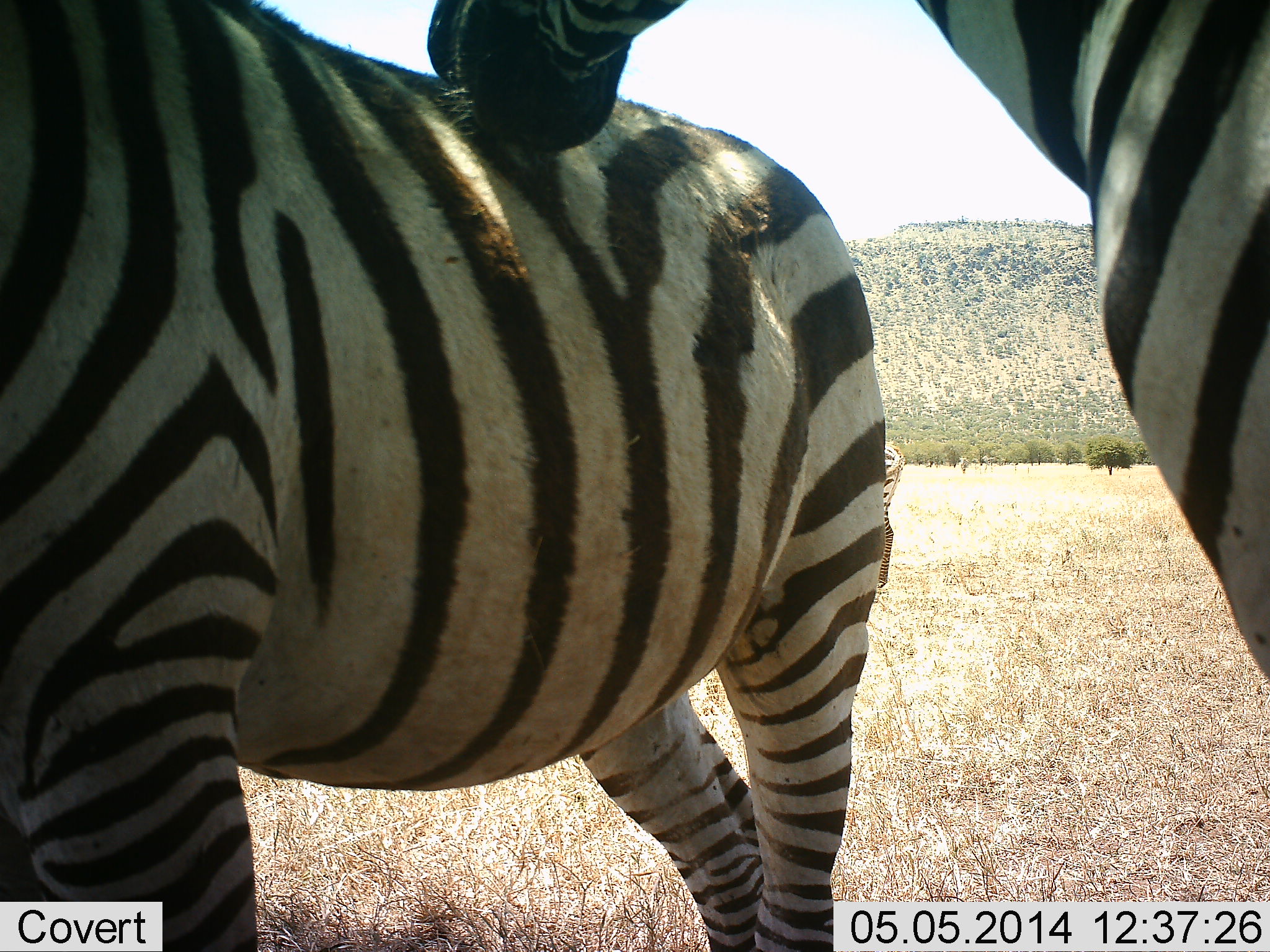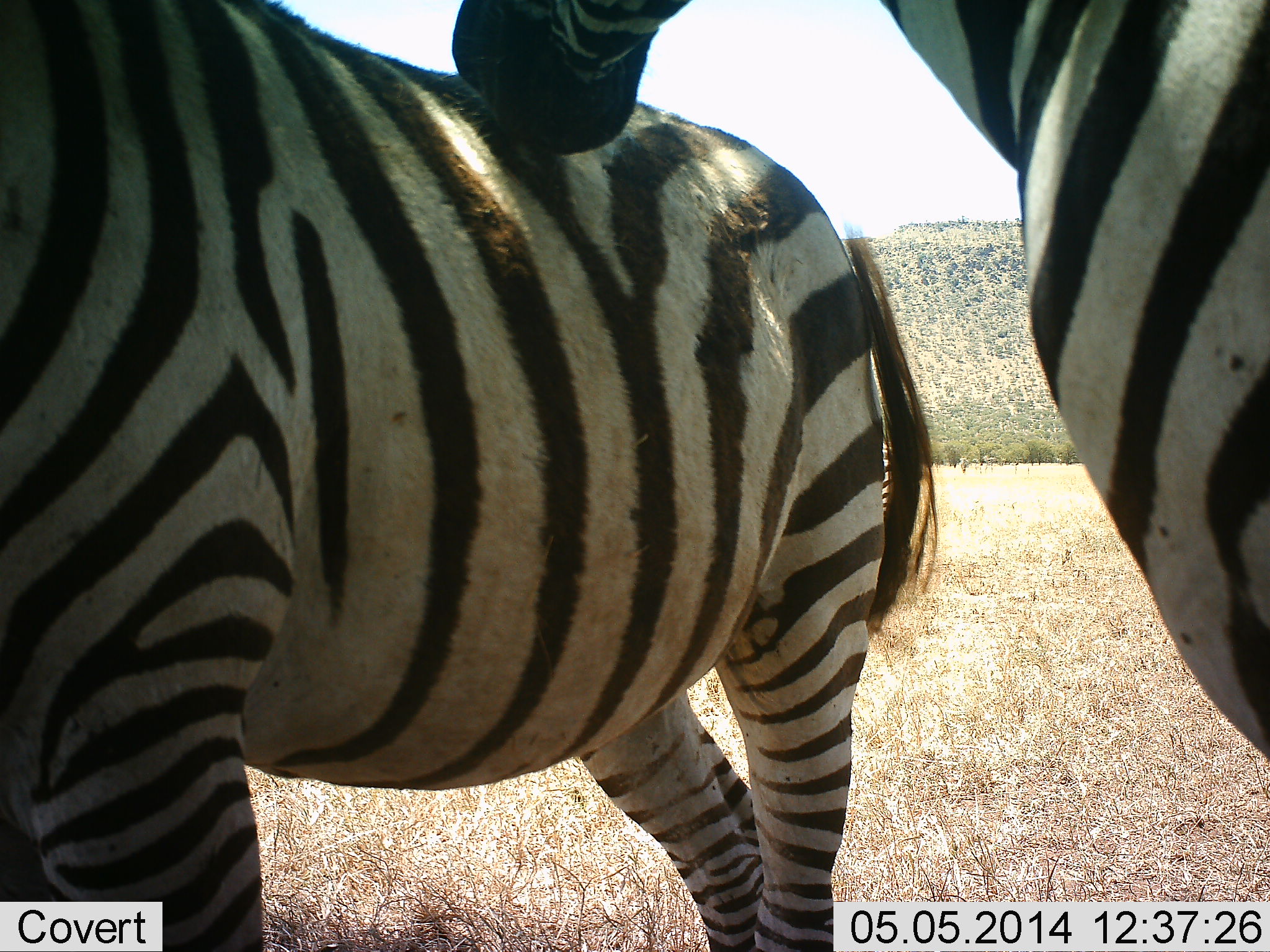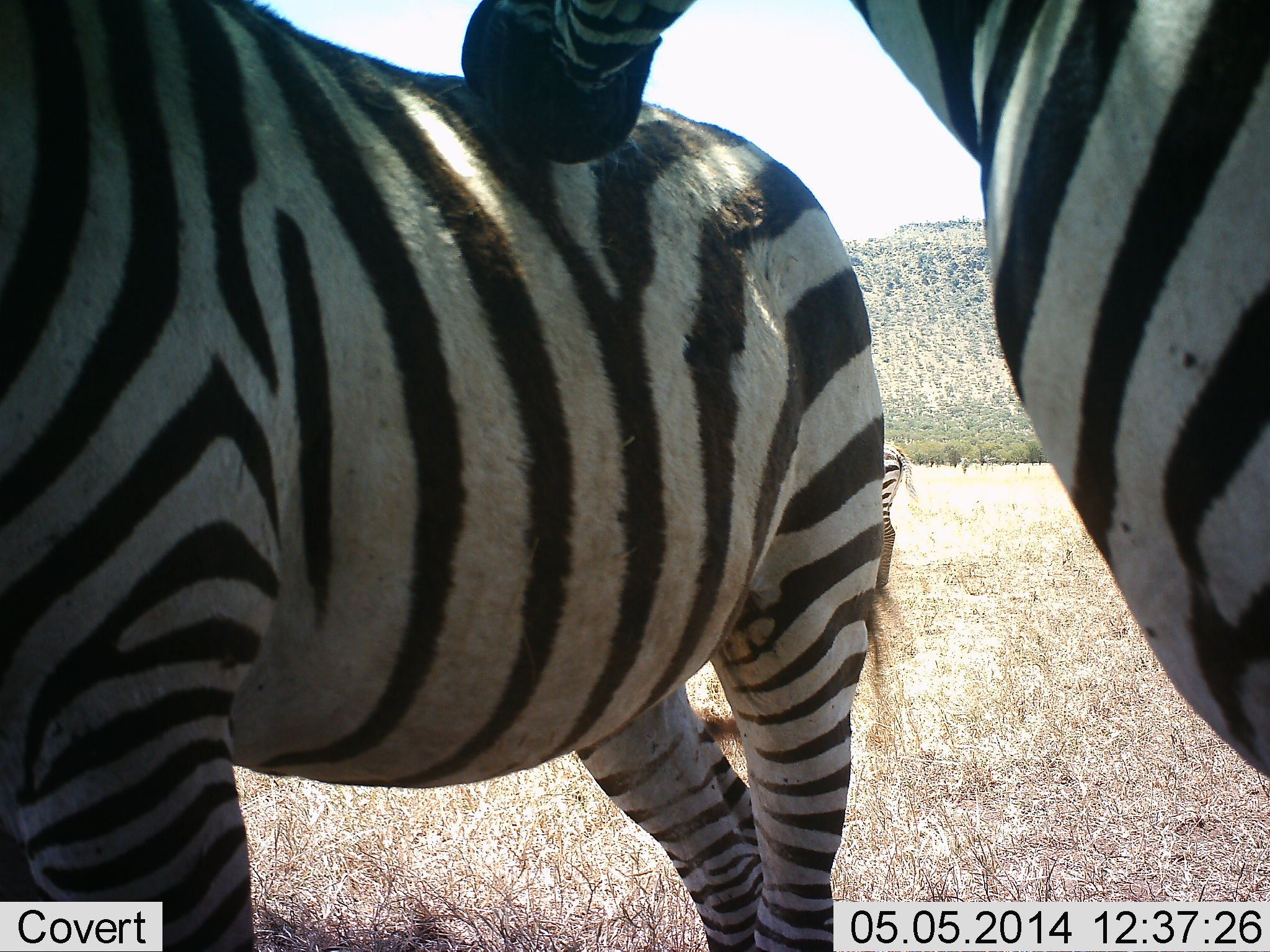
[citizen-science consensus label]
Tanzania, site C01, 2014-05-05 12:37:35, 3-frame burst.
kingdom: Animalia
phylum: Chordata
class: Mammalia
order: Perissodactyla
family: Equidae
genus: Equus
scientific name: Equus quagga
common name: plains zebra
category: zebra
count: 2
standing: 64%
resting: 3%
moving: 8%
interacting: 59%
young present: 0%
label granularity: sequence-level